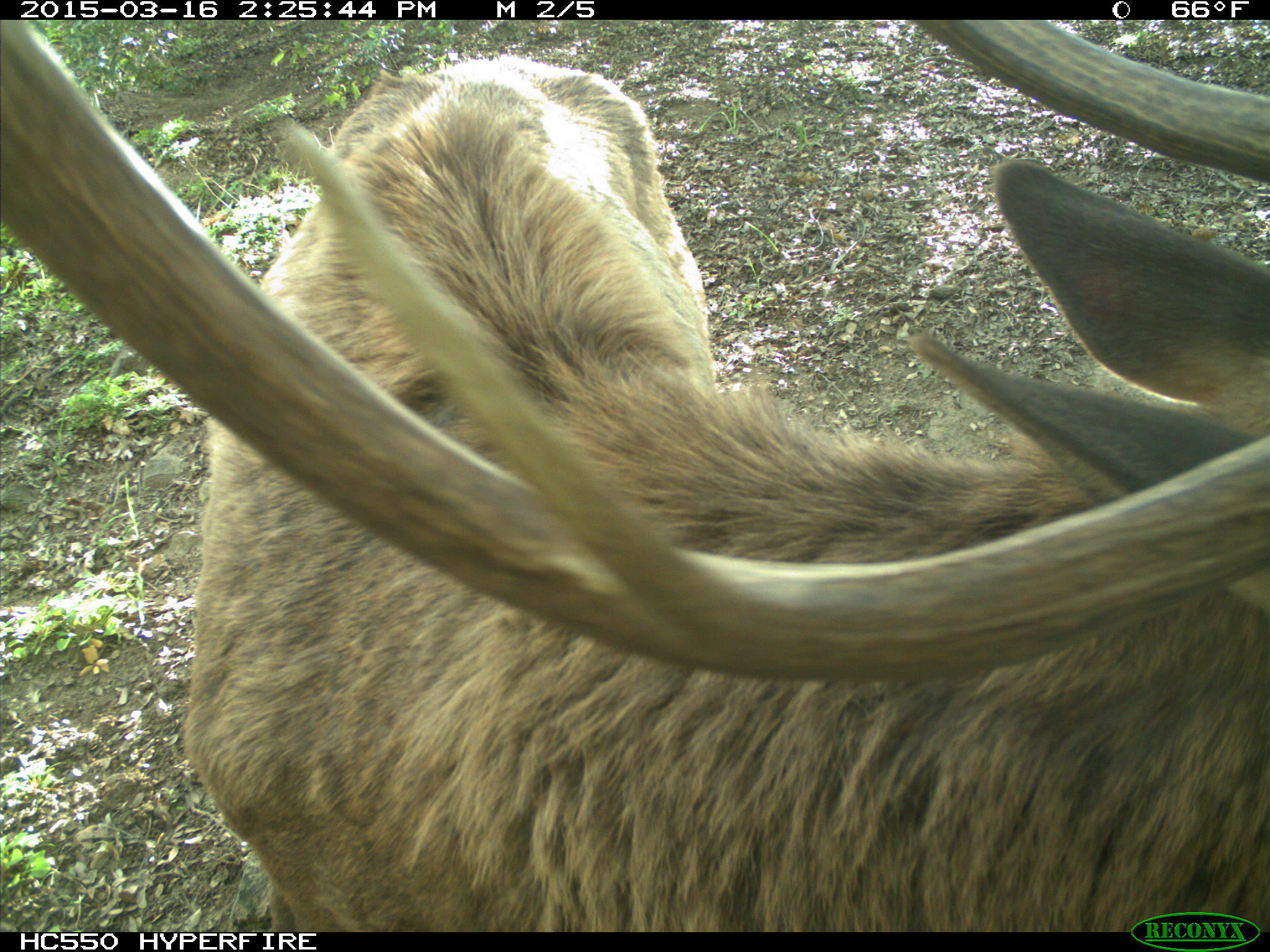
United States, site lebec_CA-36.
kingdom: Animalia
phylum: Chordata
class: Mammalia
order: Artiodactyla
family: Cervidae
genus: Cervus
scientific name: Cervus canadensis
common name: elk